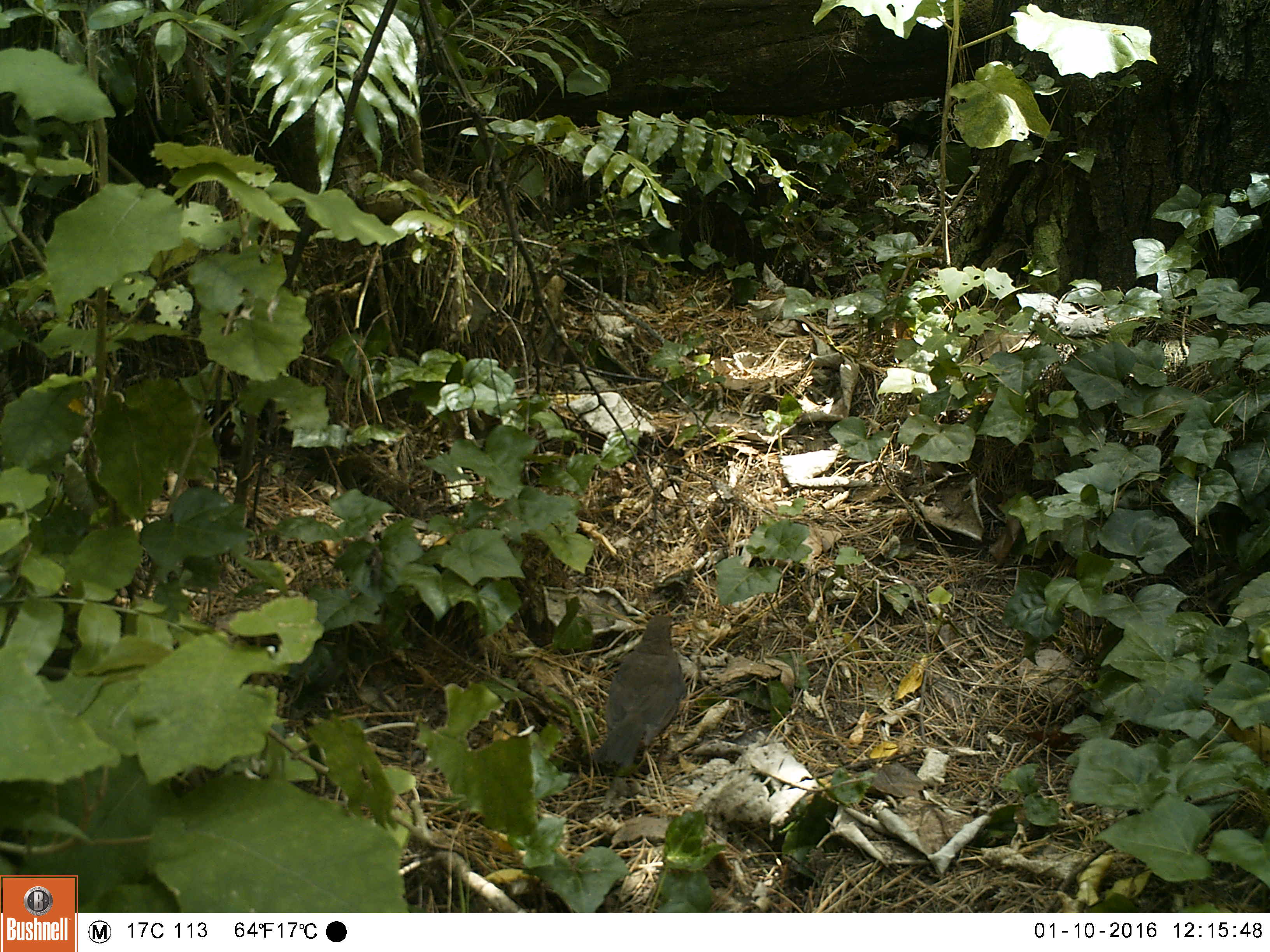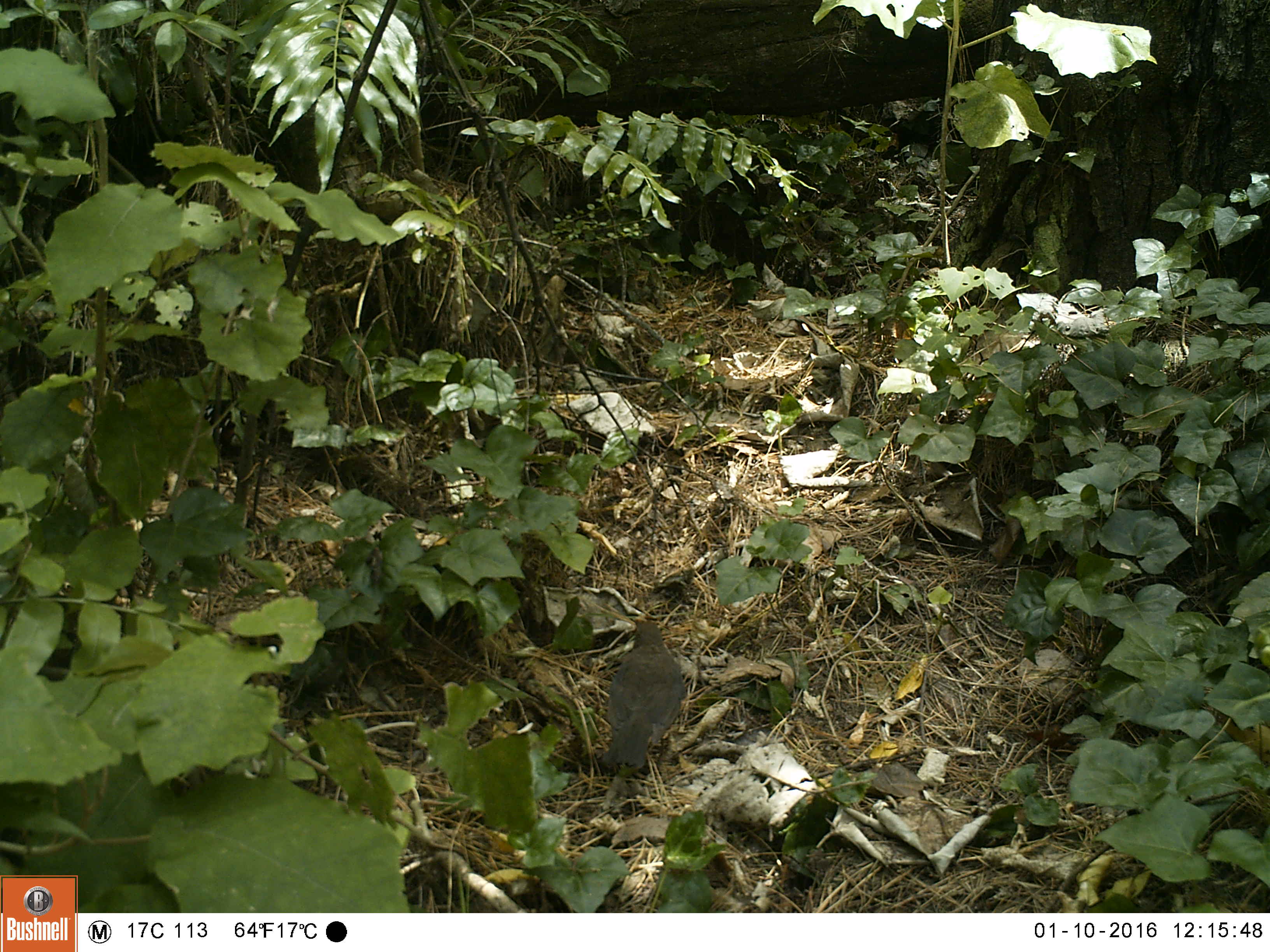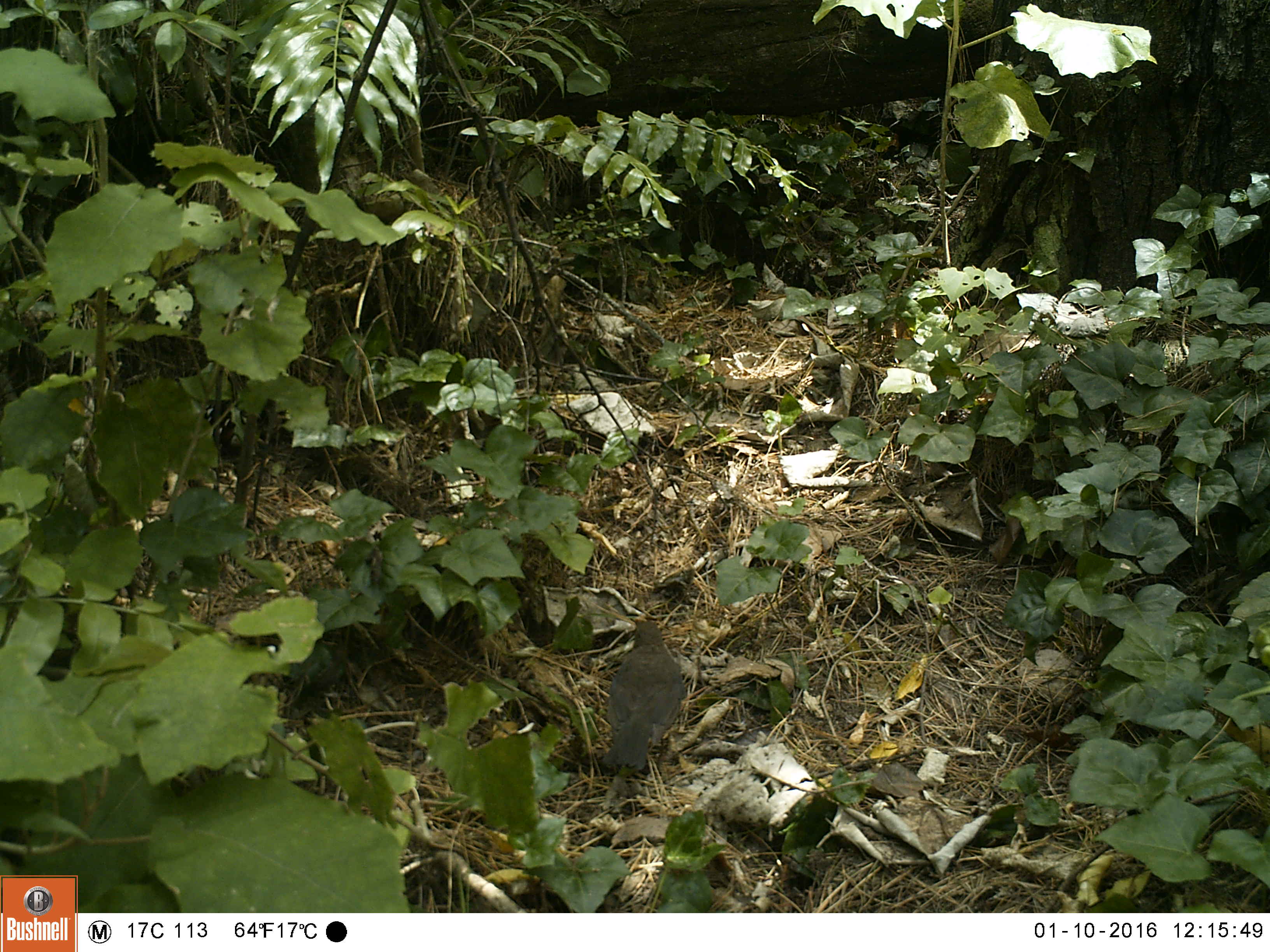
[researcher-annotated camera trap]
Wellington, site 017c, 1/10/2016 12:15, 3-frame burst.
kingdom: Animalia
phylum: Chordata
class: Aves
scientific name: Aves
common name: bird